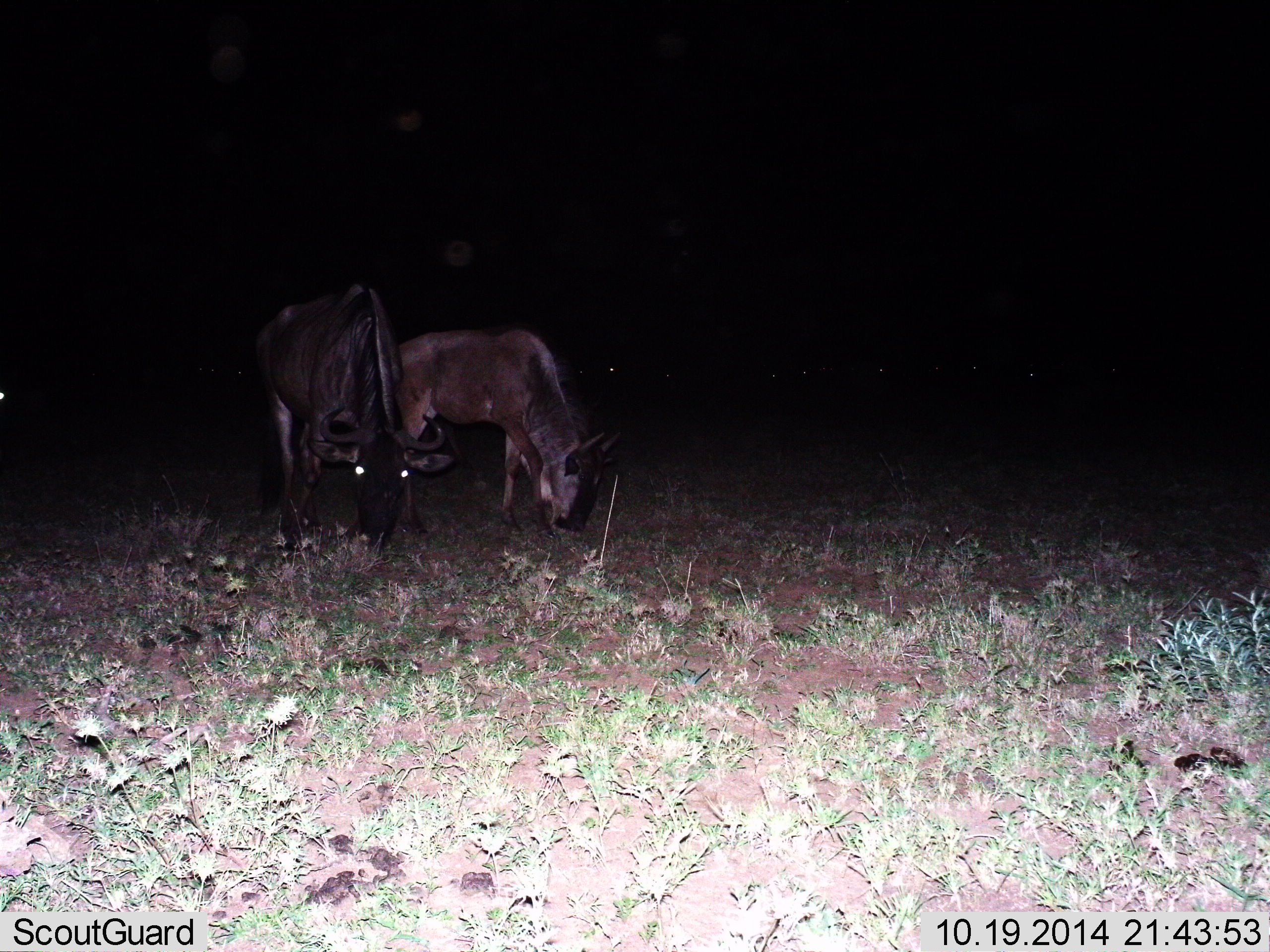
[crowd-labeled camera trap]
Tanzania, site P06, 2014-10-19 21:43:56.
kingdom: Animalia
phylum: Chordata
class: Mammalia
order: Artiodactyla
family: Bovidae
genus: Connochaetes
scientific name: Connochaetes taurinus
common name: blue wildebeest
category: wildebeest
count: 2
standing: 10%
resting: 0%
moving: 0%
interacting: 0%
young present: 0%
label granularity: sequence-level